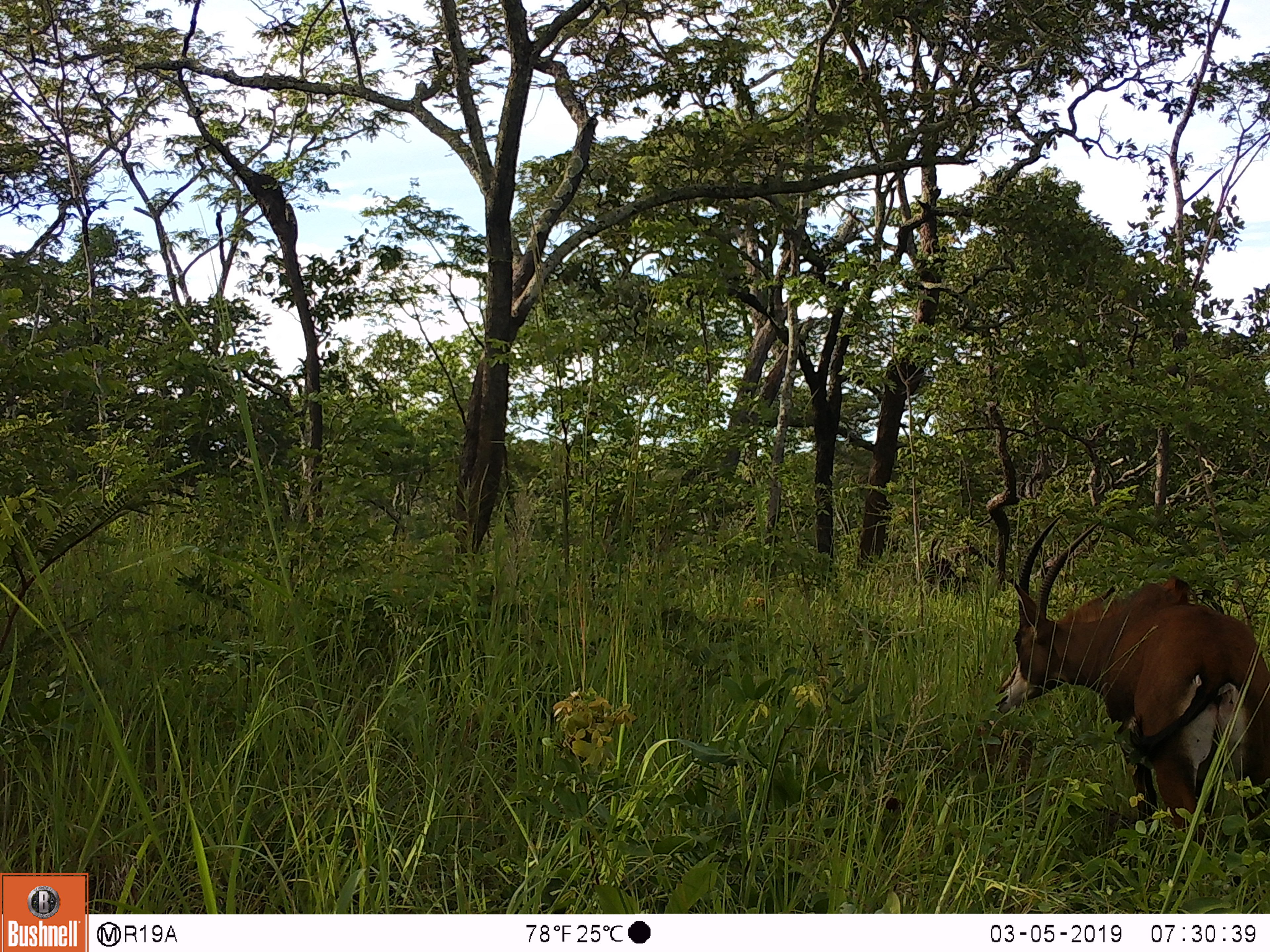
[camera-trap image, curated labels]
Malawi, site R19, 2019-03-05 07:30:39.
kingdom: Animalia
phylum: Chordata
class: Mammalia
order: Artiodactyla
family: Bovidae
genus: Hippotragus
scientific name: Hippotragus niger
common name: sable antelope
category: sable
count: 1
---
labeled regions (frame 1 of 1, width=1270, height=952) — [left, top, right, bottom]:
sable: [981, 496, 1266, 868]